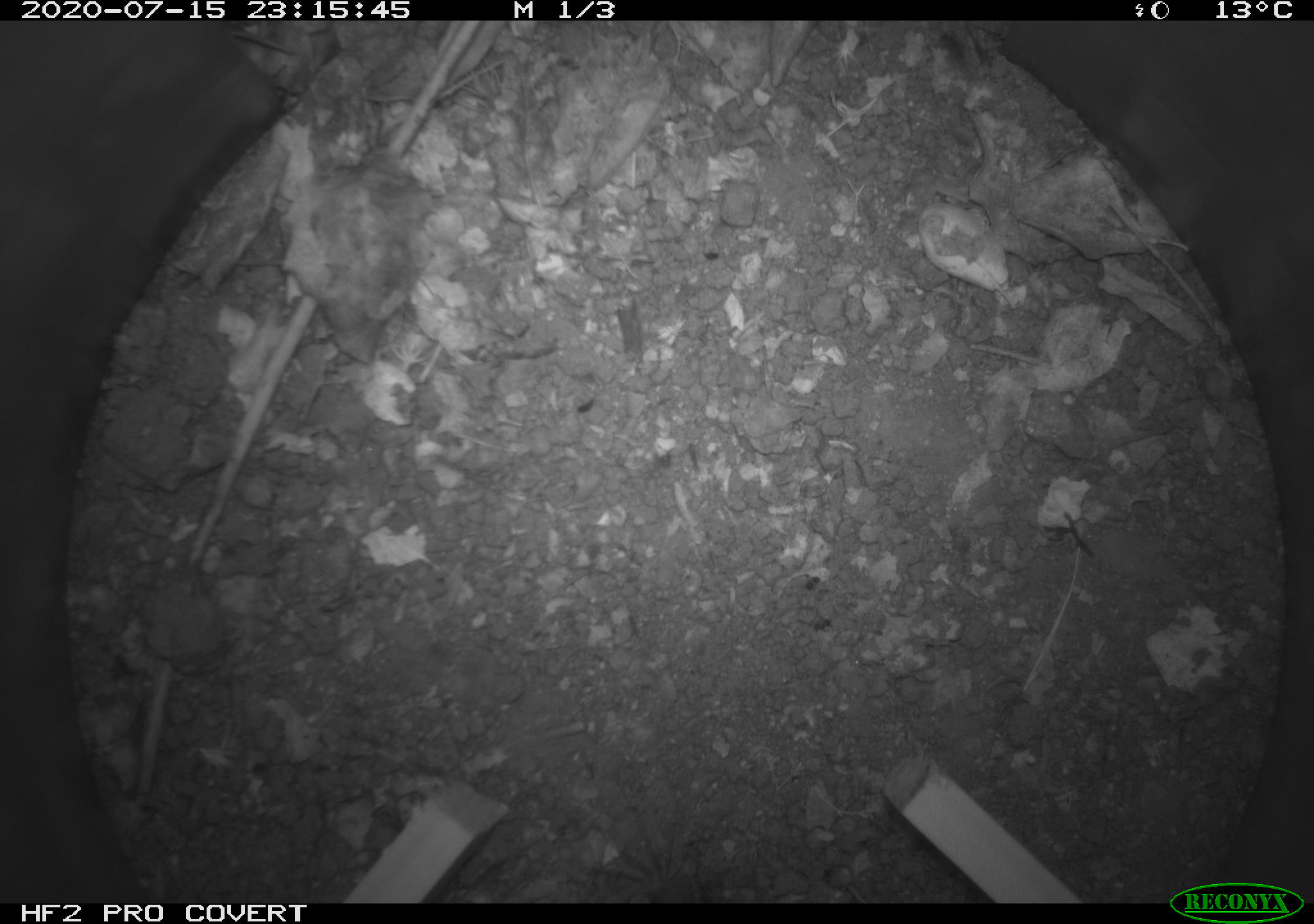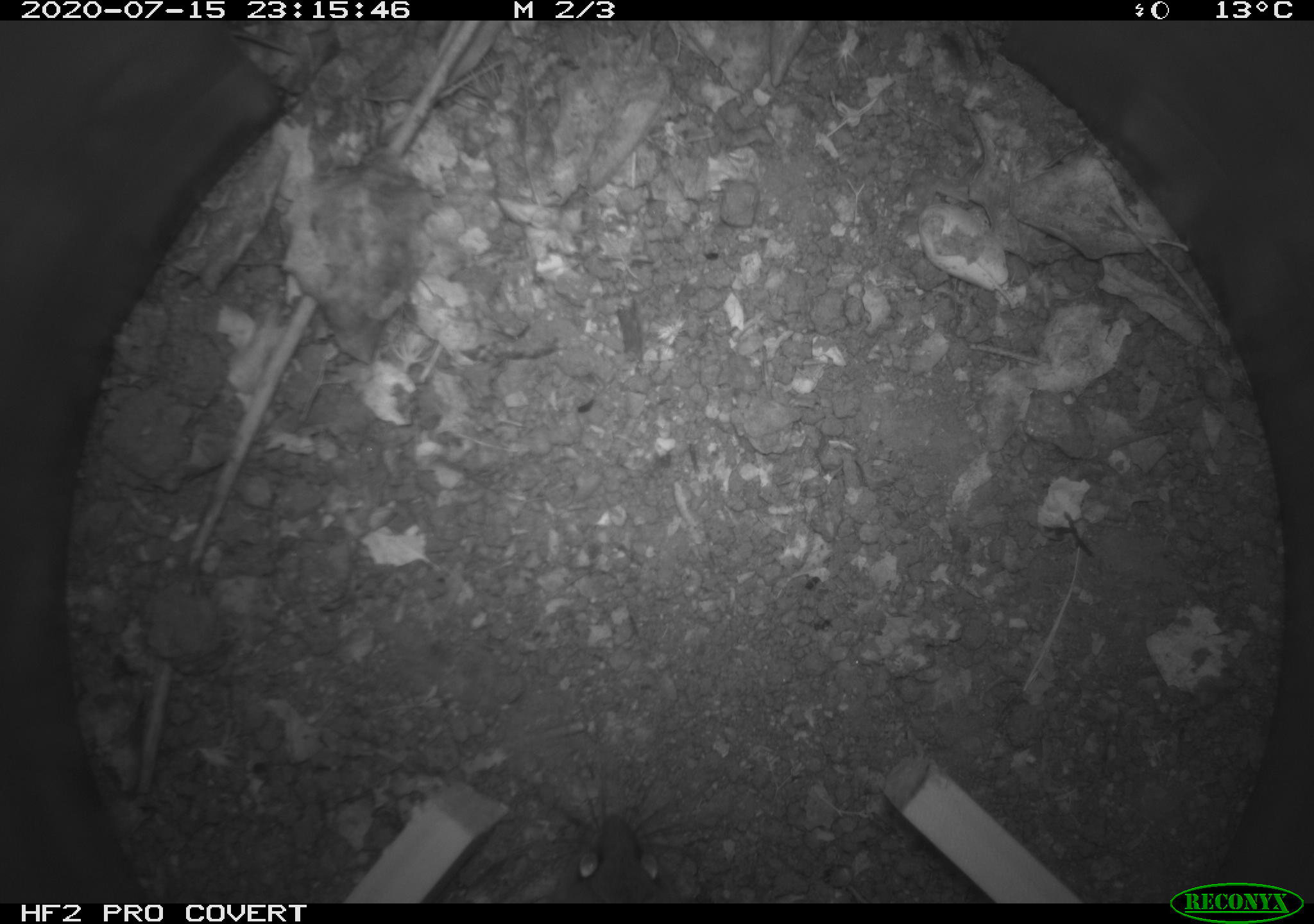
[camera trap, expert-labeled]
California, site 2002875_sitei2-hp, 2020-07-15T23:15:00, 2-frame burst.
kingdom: Animalia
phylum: Chordata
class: Mammalia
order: Rodentia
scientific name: Rodentia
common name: rodent